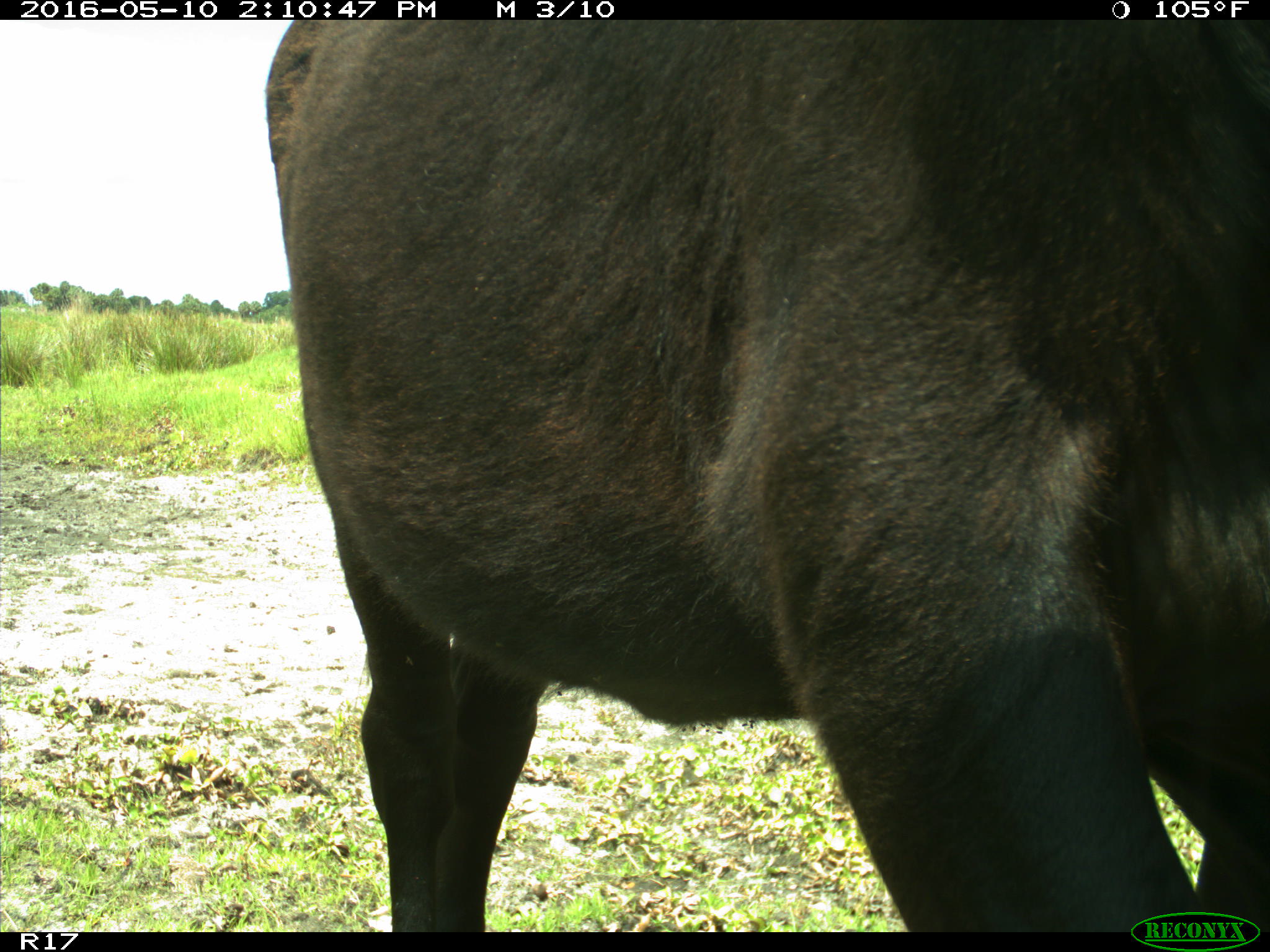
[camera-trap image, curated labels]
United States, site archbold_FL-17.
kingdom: Animalia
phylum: Chordata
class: Mammalia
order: Artiodactyla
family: Bovidae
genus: Bos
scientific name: Bos taurus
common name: domestic cow